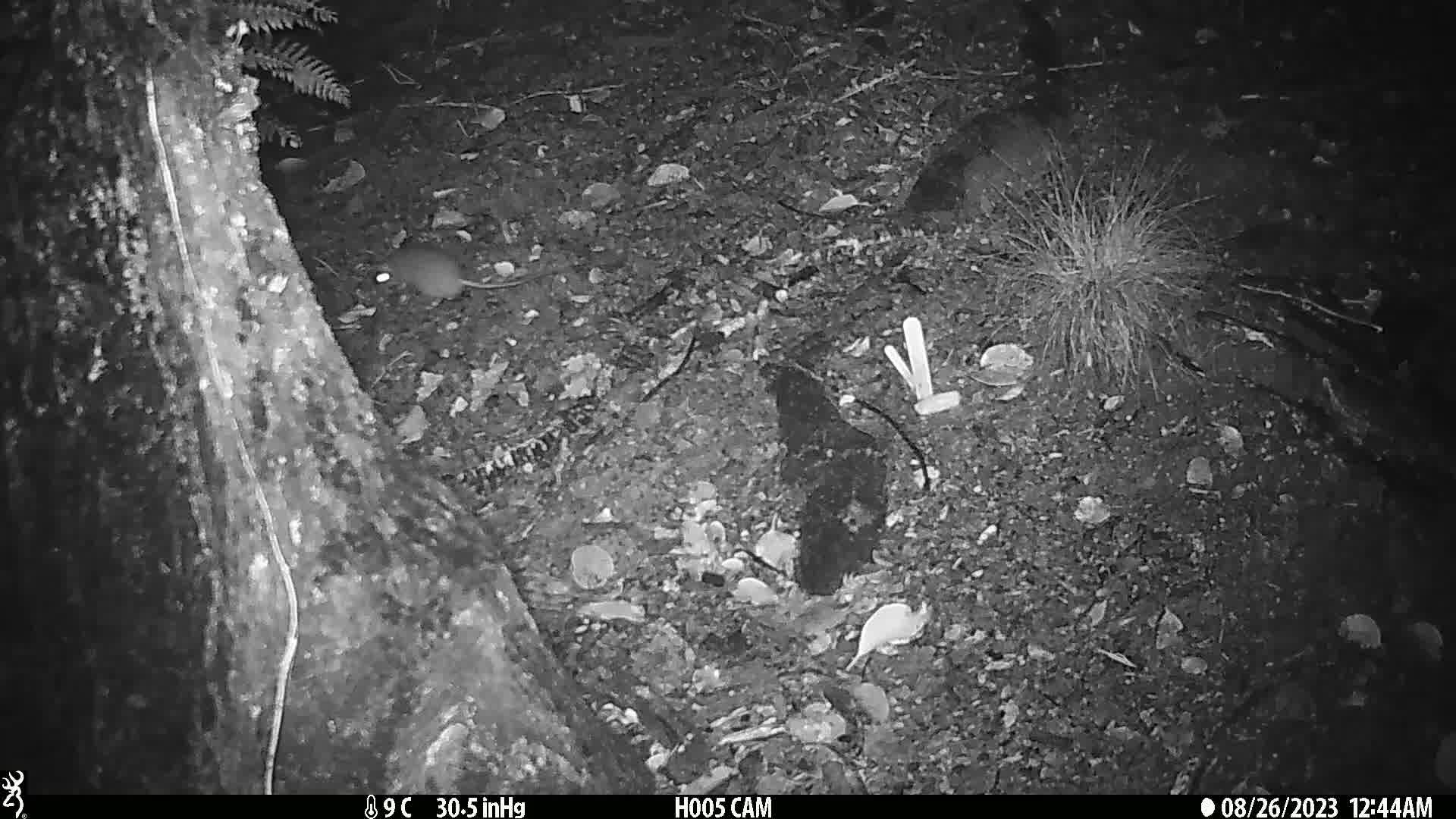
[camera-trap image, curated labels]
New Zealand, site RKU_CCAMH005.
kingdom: Animalia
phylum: Chordata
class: Mammalia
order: Rodentia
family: Muridae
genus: Rattus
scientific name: Rattus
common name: rat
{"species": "rat (Rattus)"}